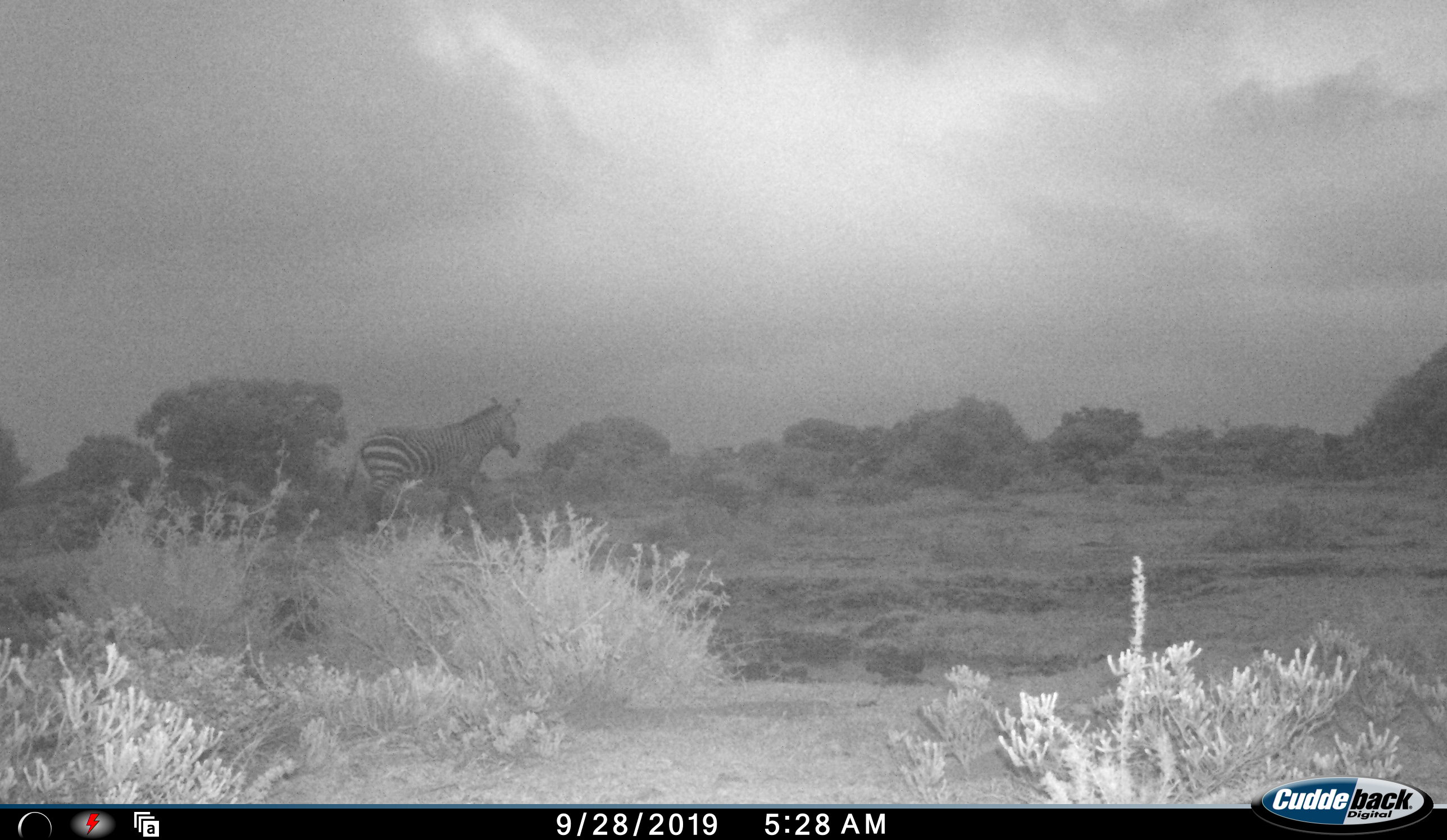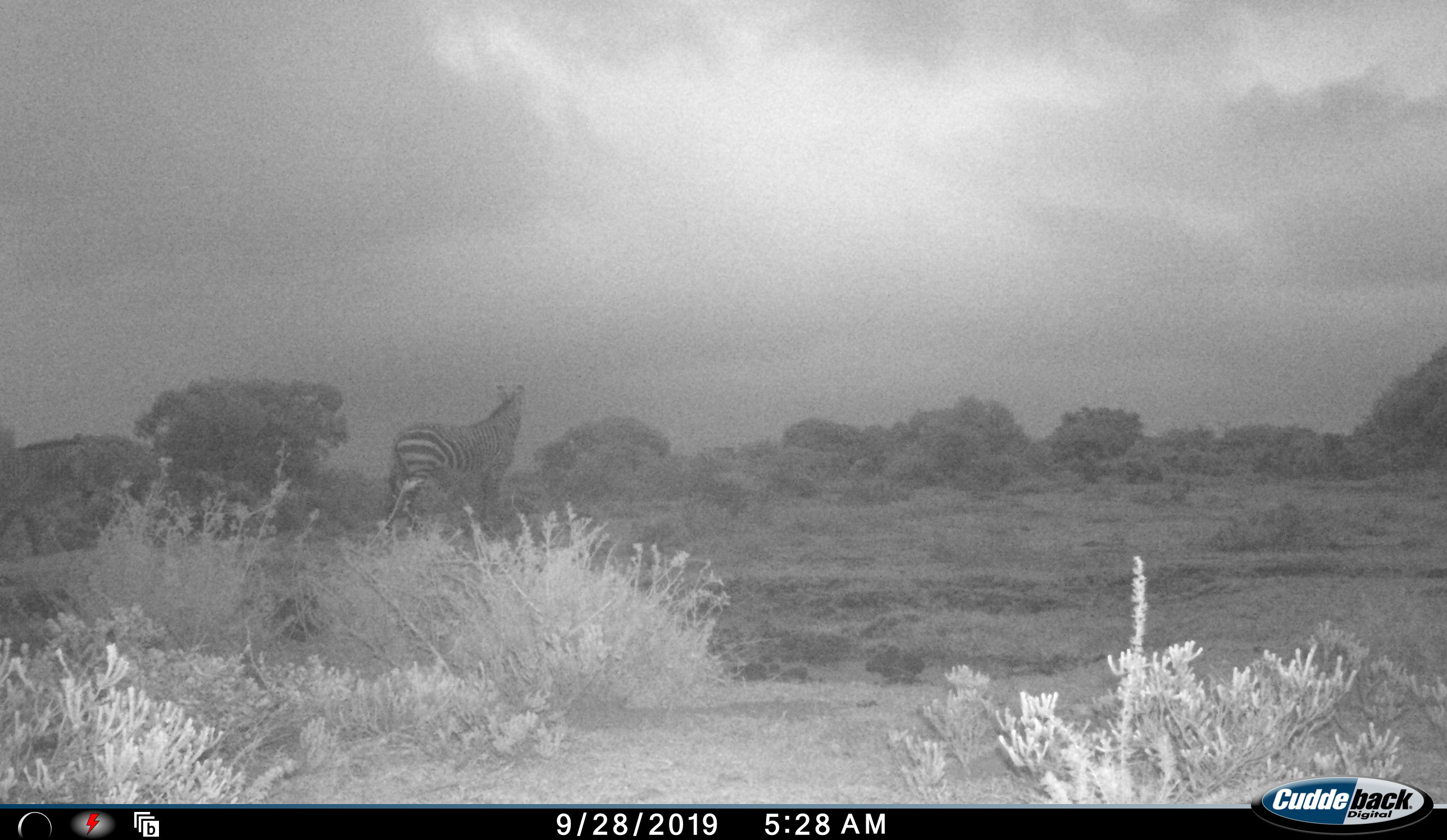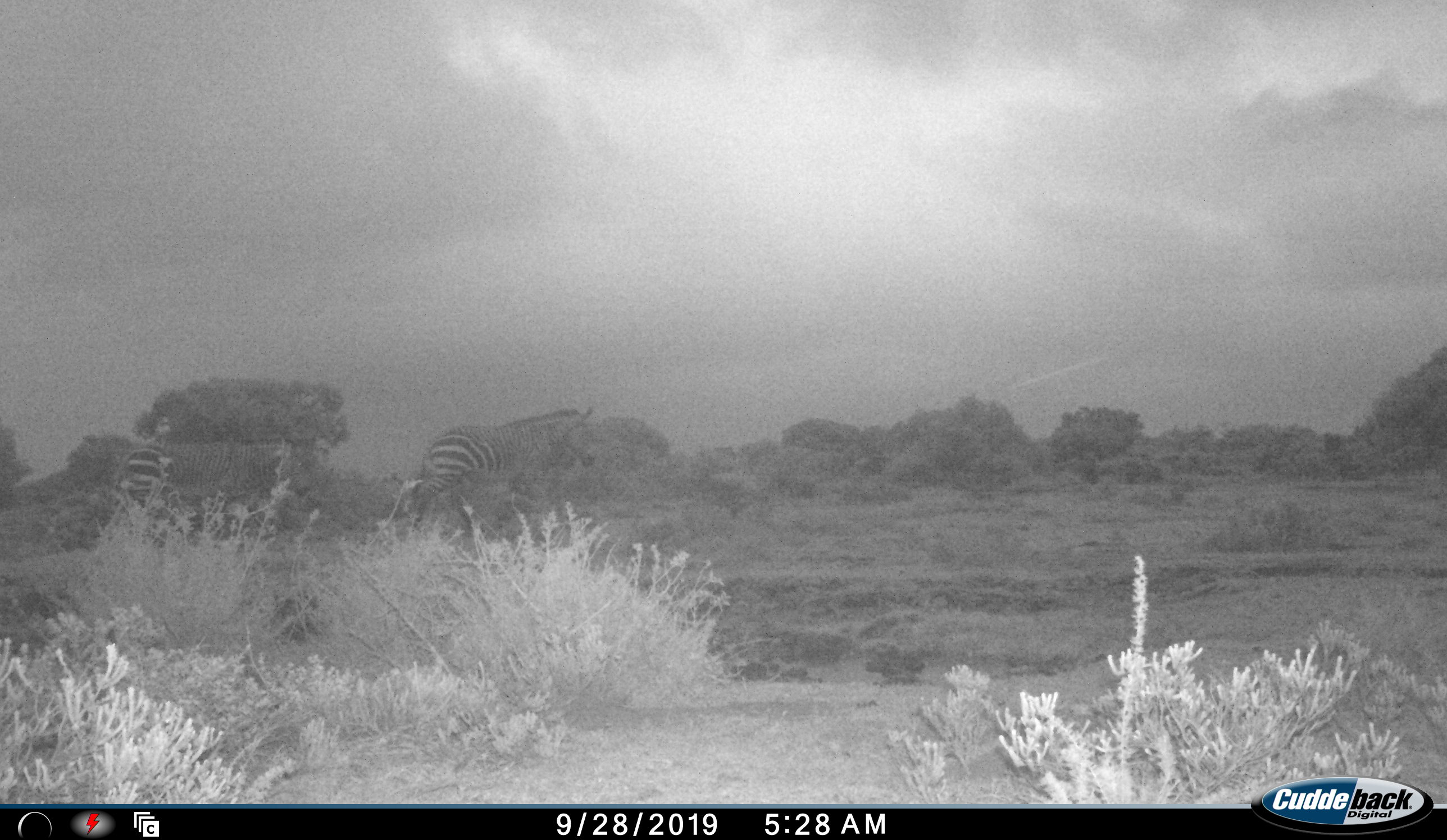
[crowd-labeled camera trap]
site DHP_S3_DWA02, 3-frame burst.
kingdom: Animalia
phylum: Chordata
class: Mammalia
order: Perissodactyla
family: Equidae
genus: Equus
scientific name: Equus zebra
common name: mountain zebra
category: zebramountain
Zebramountain (mountain zebra) (Equus zebra), count 2. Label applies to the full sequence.